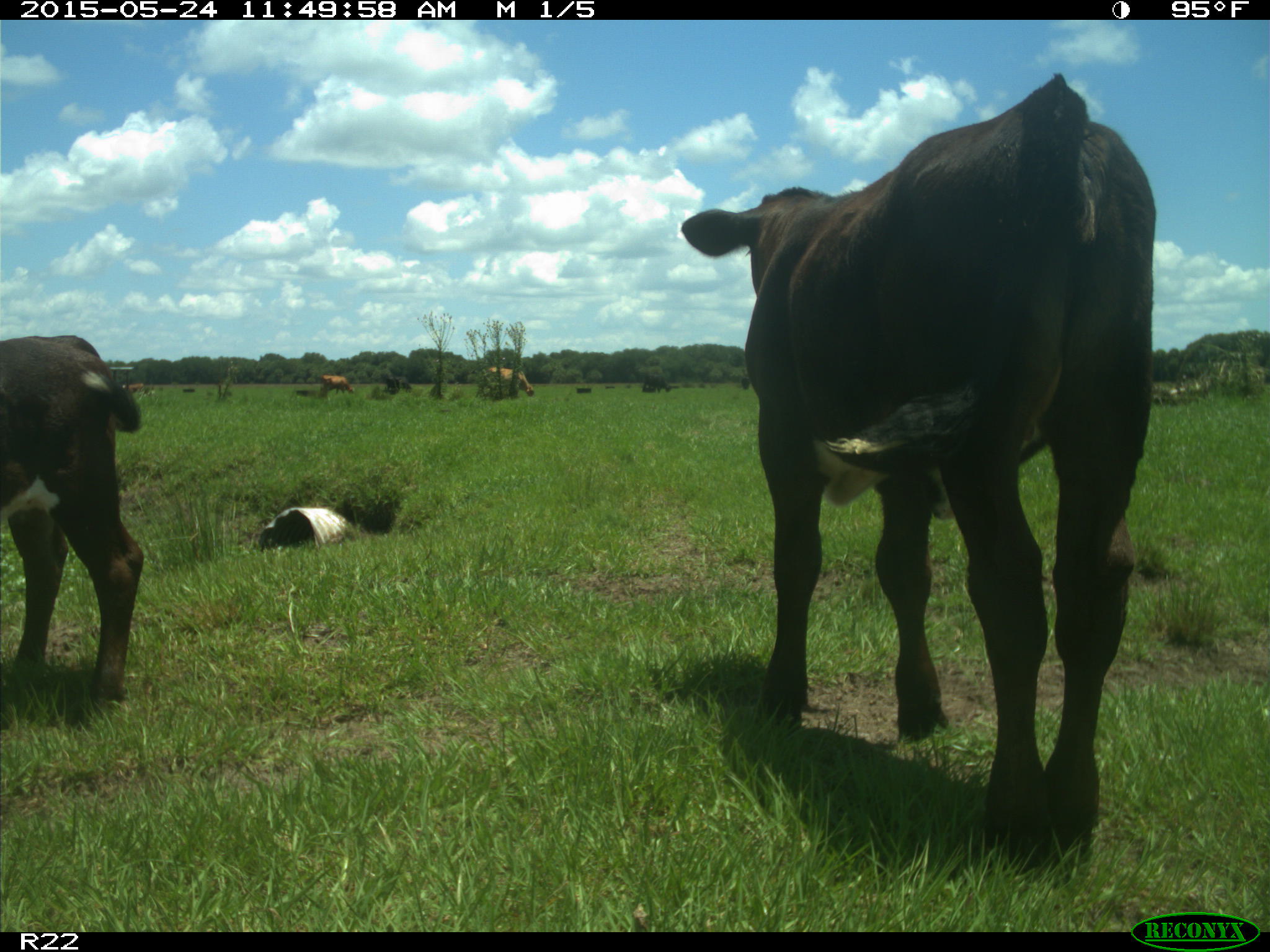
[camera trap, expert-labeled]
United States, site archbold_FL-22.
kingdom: Animalia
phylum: Chordata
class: Mammalia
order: Artiodactyla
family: Bovidae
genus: Bos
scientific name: Bos taurus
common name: domestic cow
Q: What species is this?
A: Bos taurus (domestic cow).